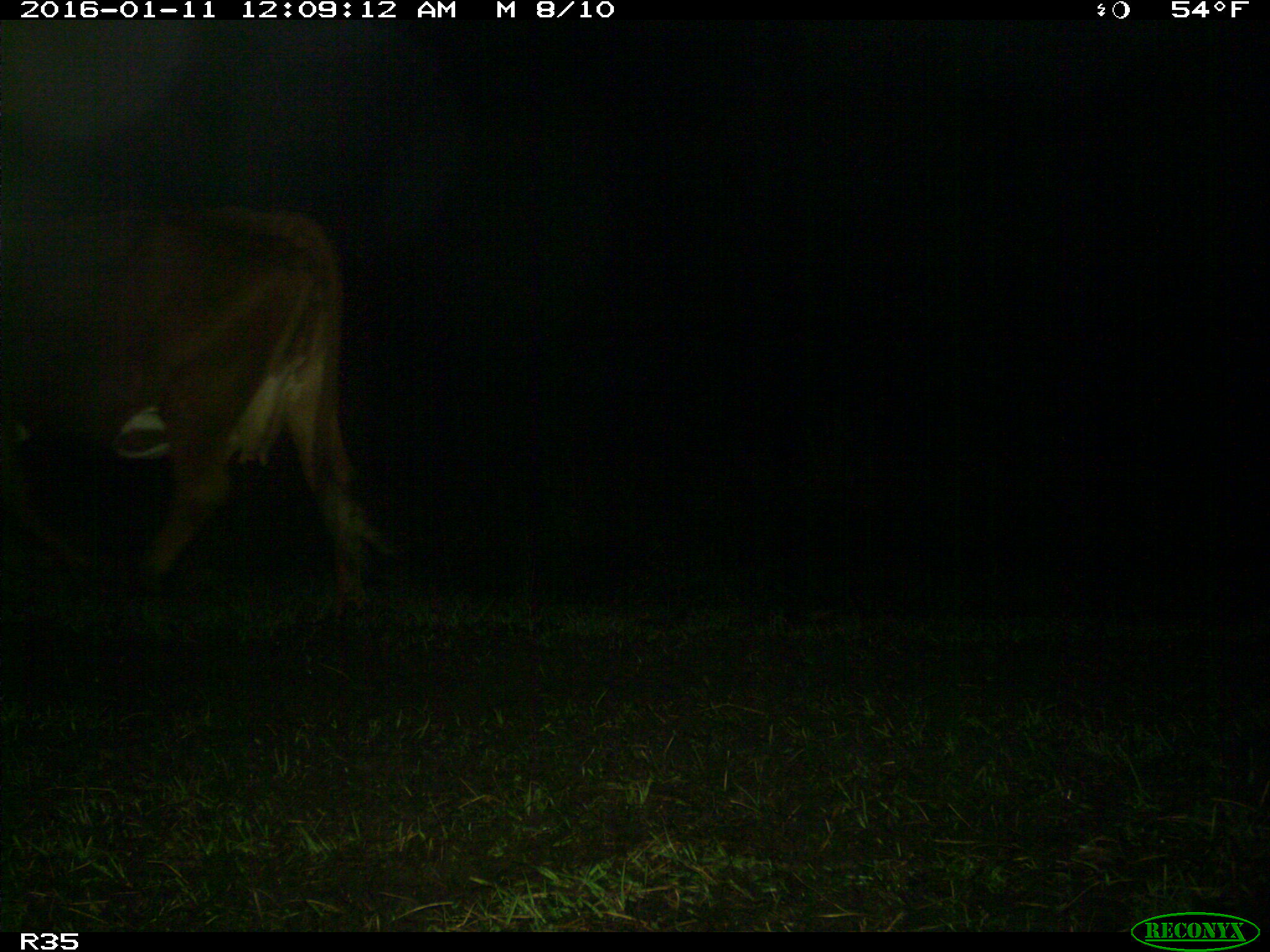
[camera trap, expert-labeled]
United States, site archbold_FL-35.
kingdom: Animalia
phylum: Chordata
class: Mammalia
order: Artiodactyla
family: Bovidae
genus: Bos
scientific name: Bos taurus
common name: domestic cow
Bos taurus (domestic cow).